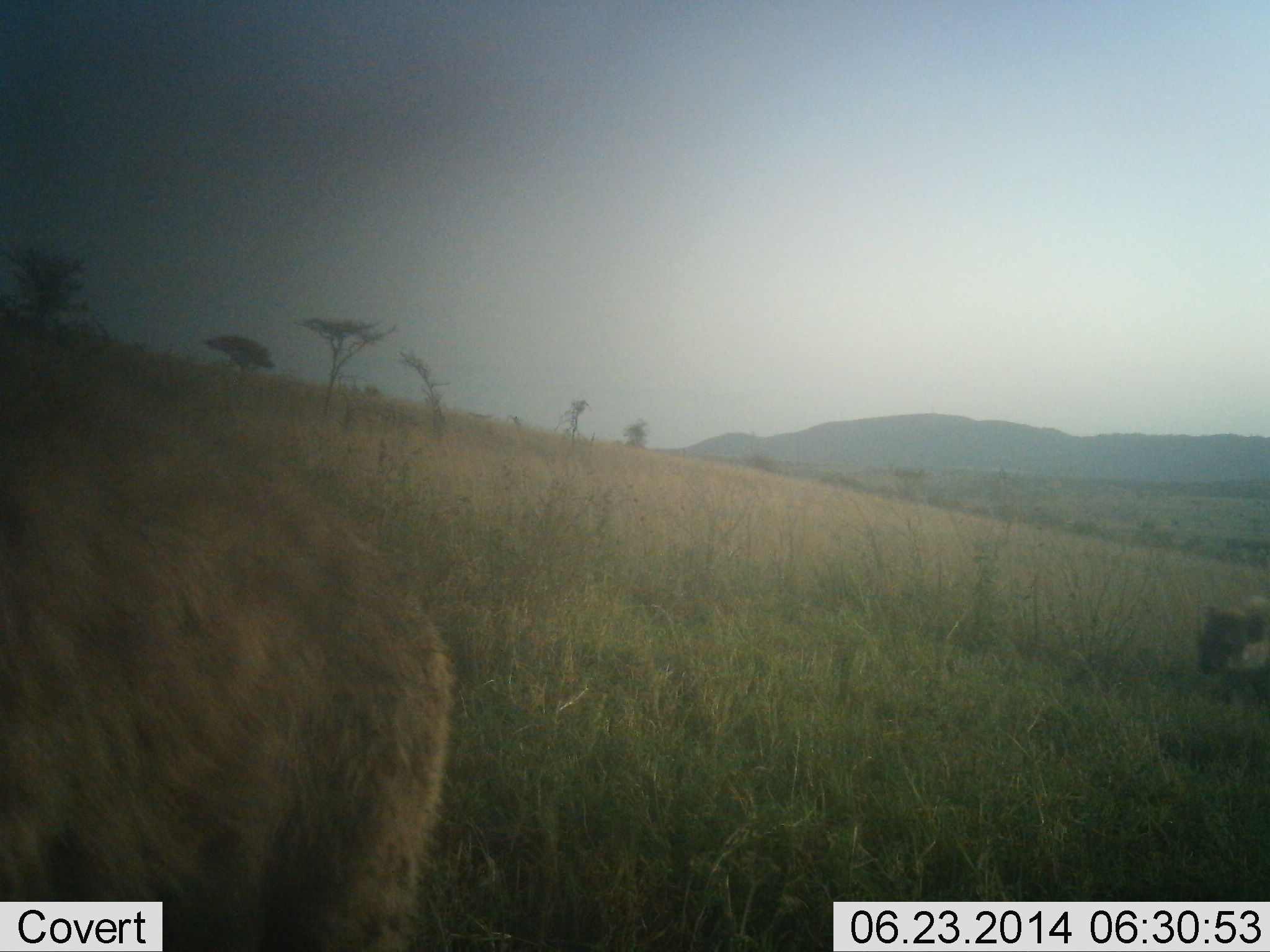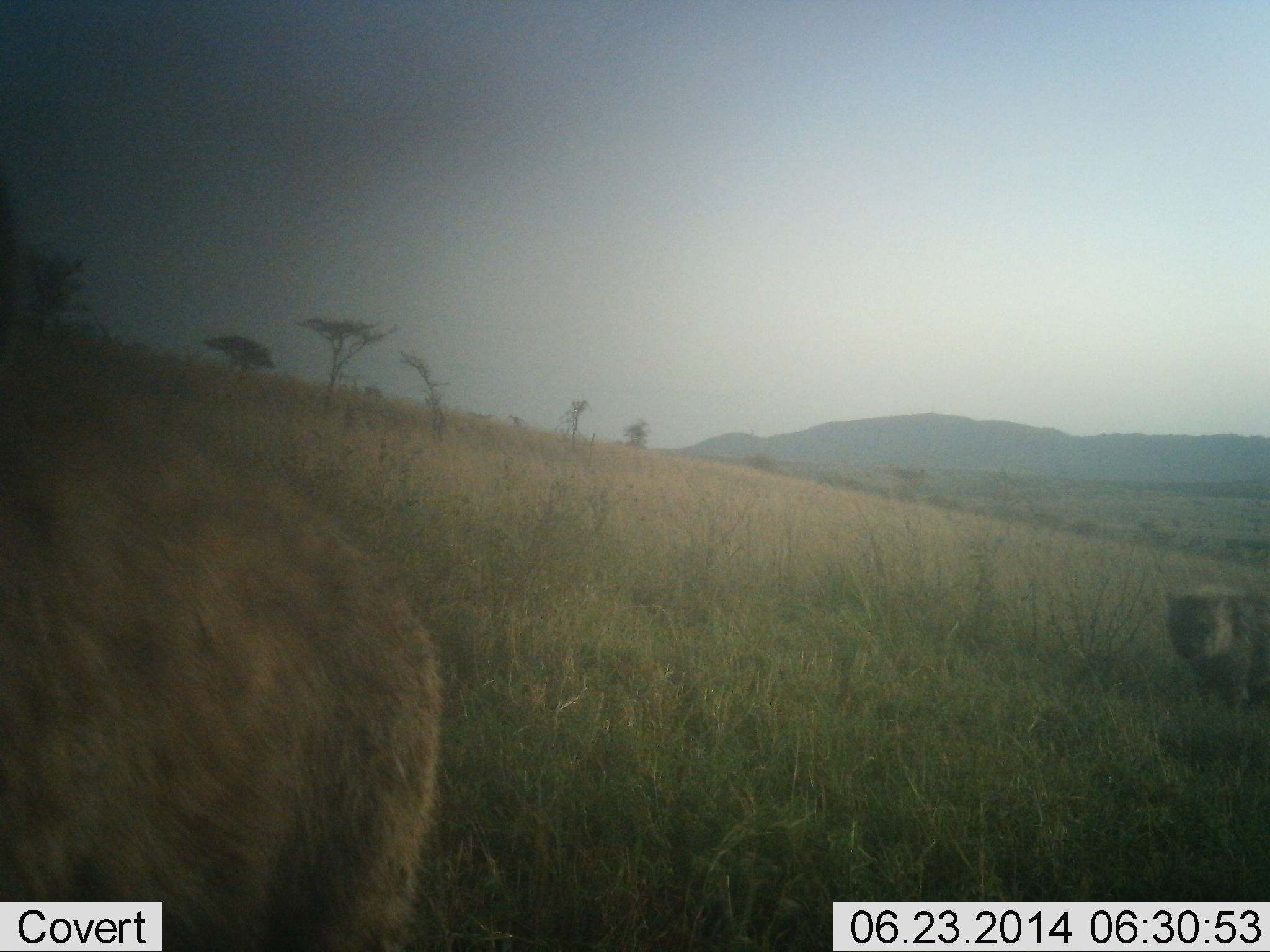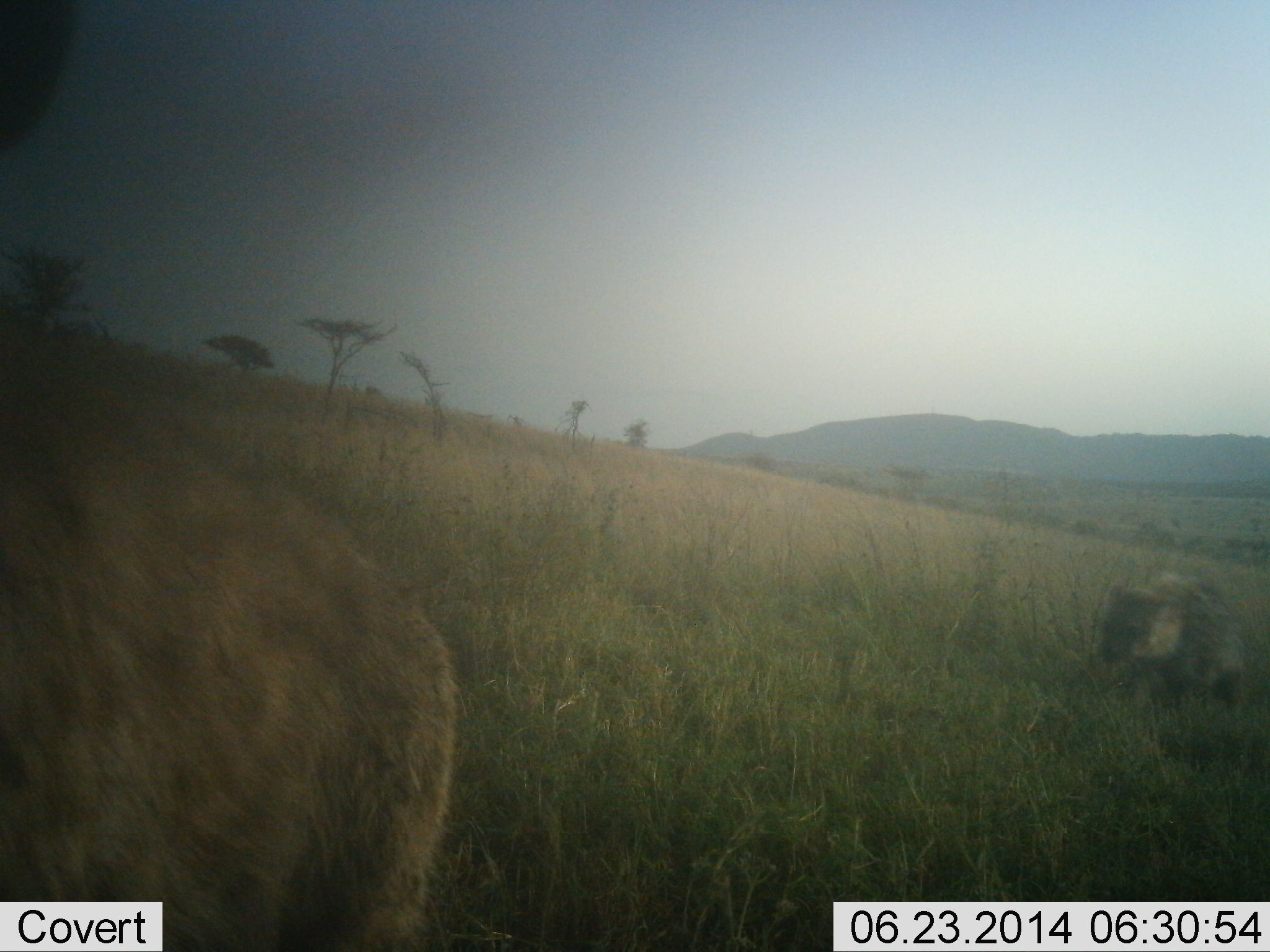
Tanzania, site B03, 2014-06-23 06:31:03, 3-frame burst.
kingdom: Animalia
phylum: Chordata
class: Mammalia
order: Carnivora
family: Hyaenidae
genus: Crocuta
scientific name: Crocuta crocuta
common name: spotted hyena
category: hyenaspotted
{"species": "hyenaspotted (spotted hyena) (Crocuta crocuta)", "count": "2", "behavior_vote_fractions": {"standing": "50%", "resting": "0%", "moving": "100%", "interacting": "0%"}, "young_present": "10%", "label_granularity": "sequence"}